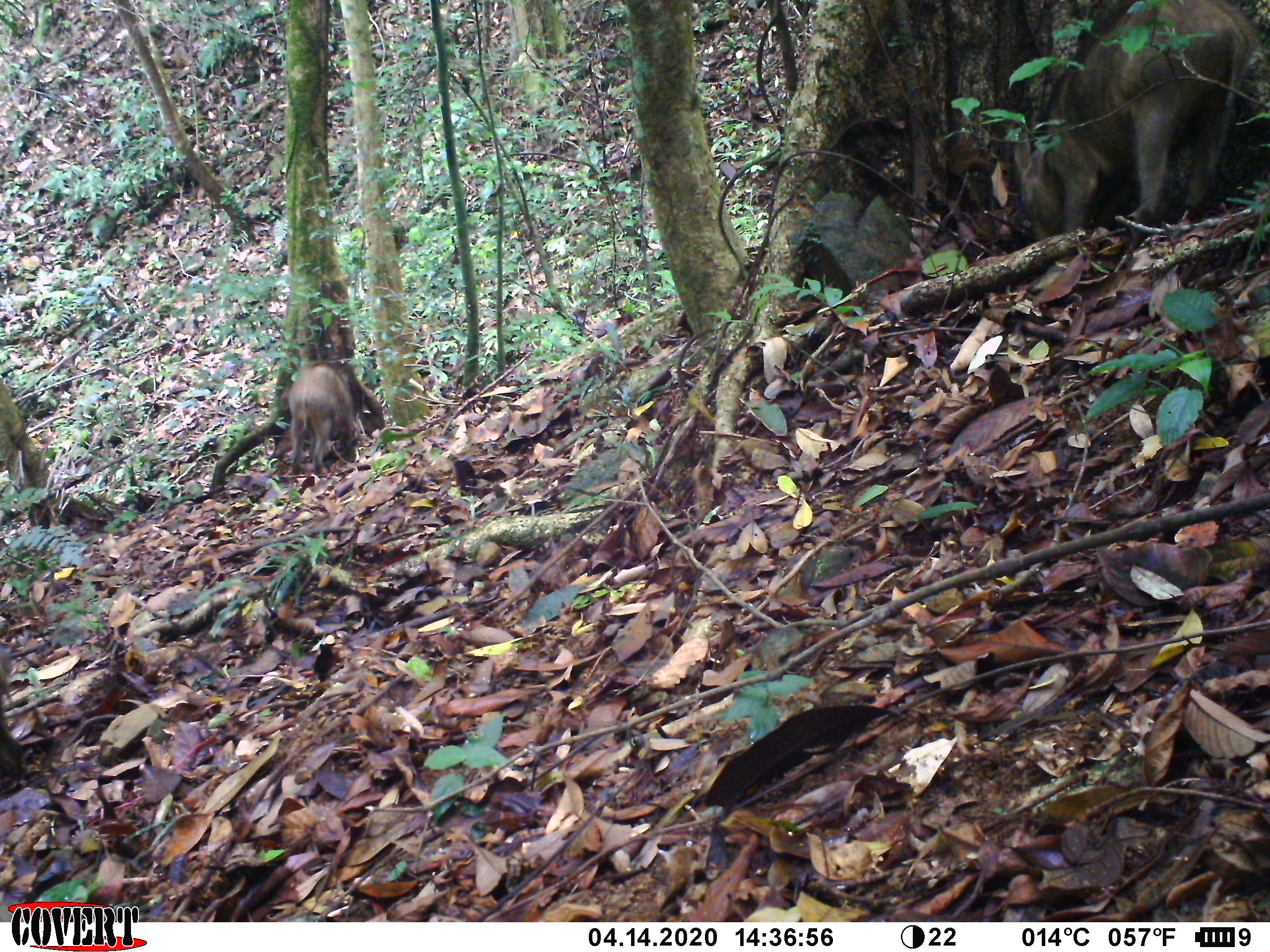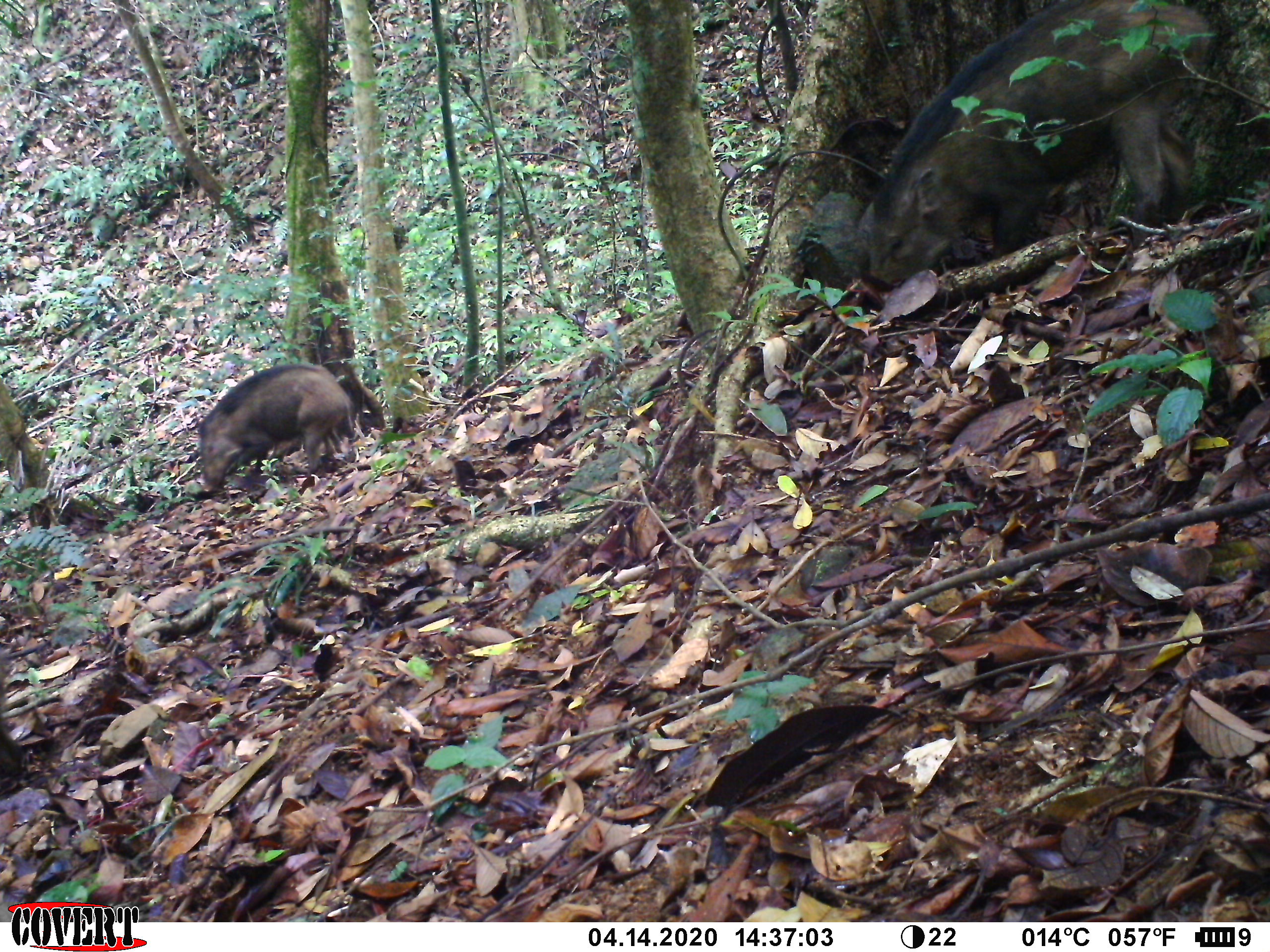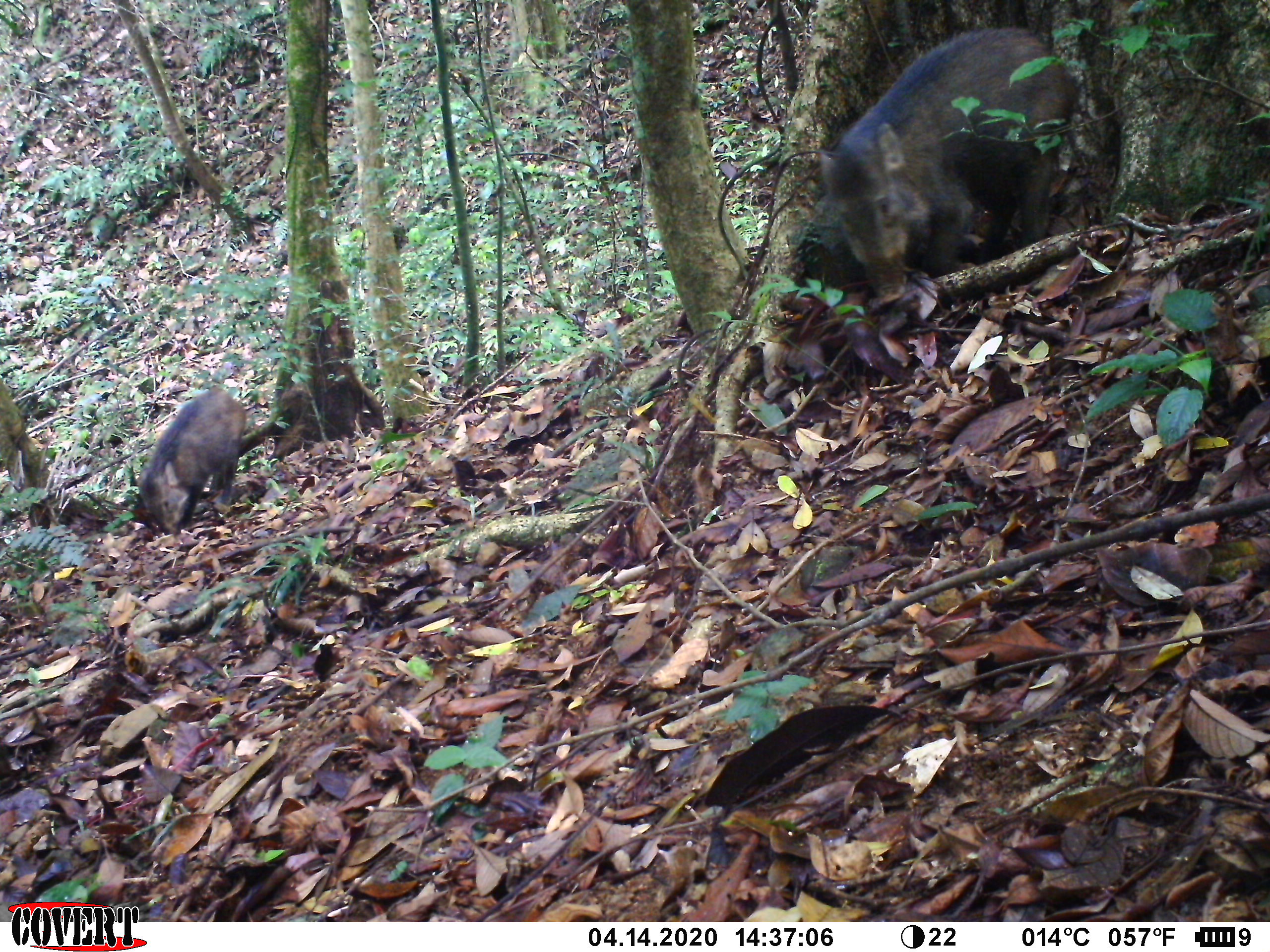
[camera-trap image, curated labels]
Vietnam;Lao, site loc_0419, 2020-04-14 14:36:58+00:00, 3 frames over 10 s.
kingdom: Animalia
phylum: Chordata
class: Mammalia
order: Artiodactyla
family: Suidae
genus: Sus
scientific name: Sus scrofa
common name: eurasian wild pig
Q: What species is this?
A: Eurasian wild pig (Sus scrofa).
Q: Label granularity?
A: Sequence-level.